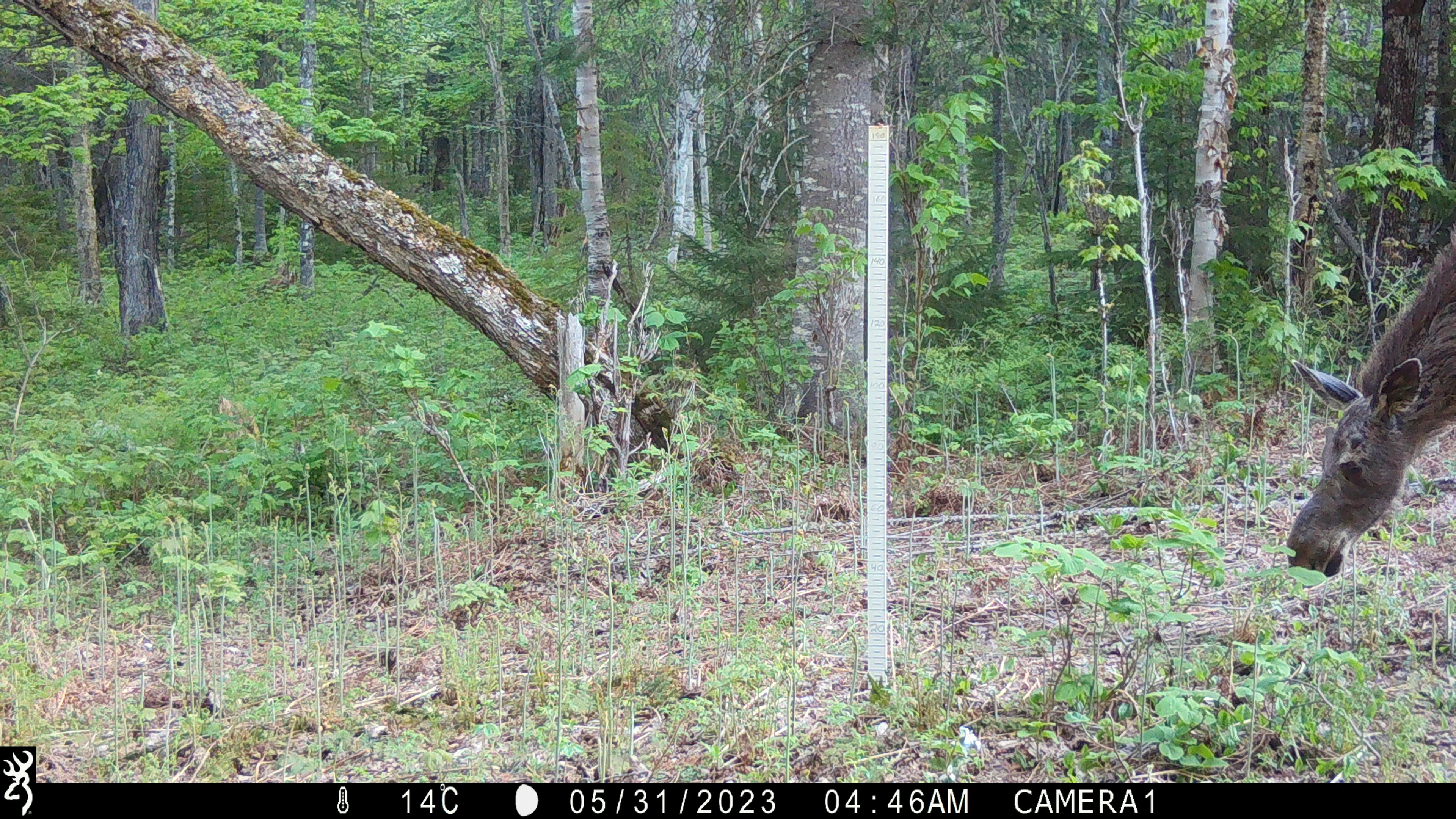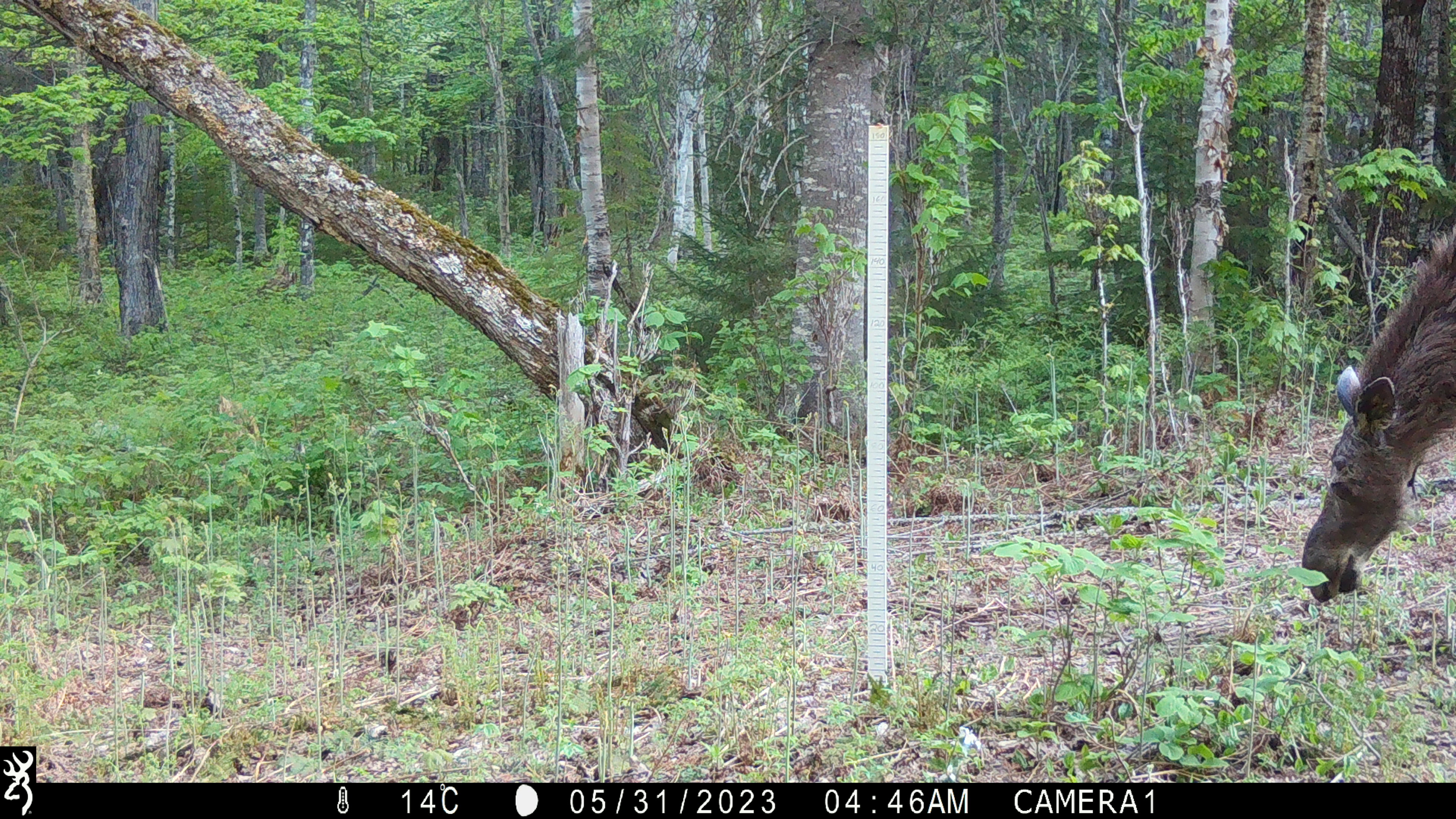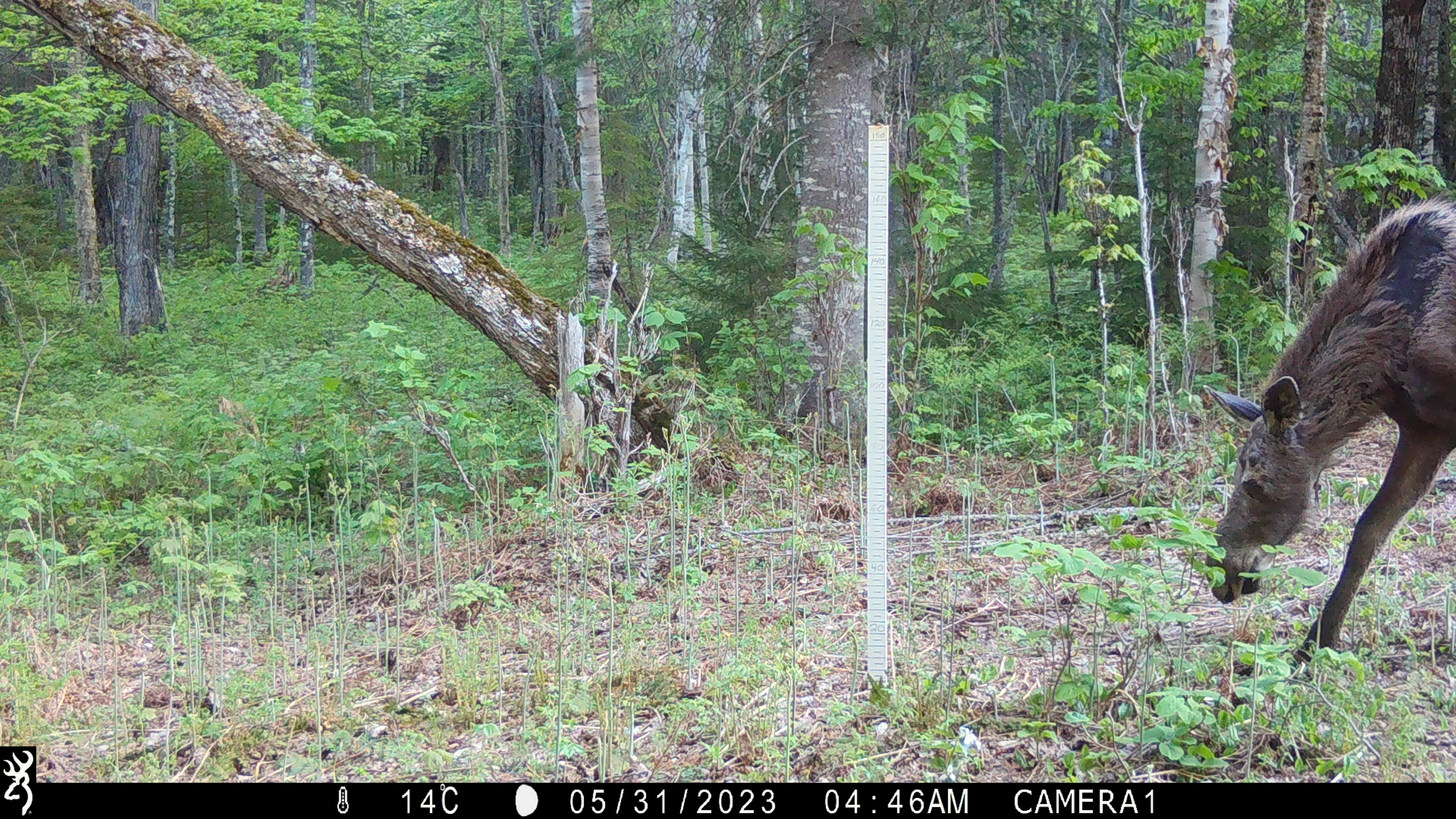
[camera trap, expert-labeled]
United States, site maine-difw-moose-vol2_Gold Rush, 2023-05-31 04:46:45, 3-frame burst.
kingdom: Animalia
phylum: Chordata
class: Mammalia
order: Artiodactyla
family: Cervidae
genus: Alces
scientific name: Alces alces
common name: moose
Moose (Alces alces).